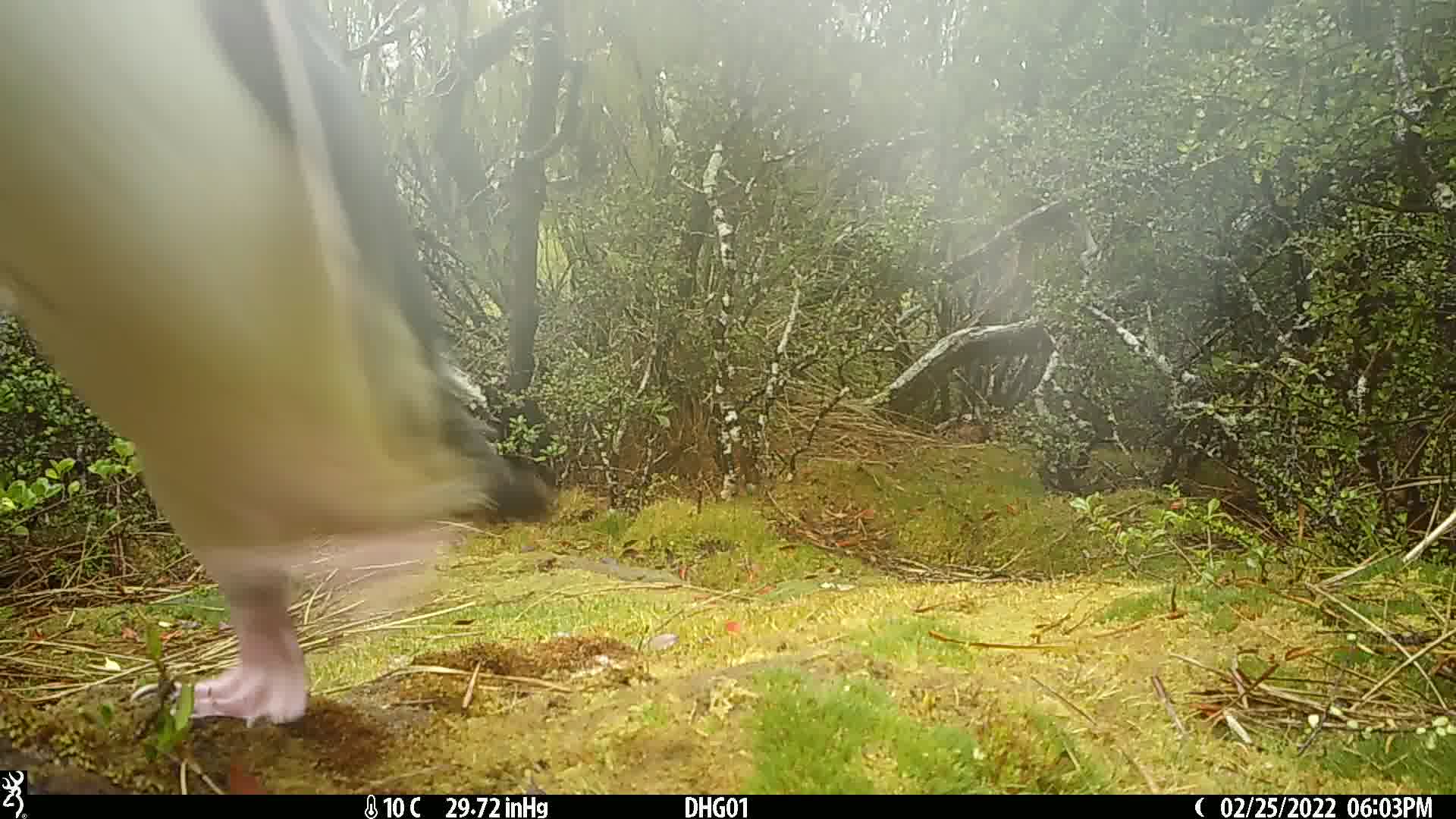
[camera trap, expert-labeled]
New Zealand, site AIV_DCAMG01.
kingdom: Animalia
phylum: Chordata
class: Aves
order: Sphenisciformes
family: Spheniscidae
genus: Megadyptes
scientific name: Megadyptes antipodes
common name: yellow-eyed penguin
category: yellow eyed penguin